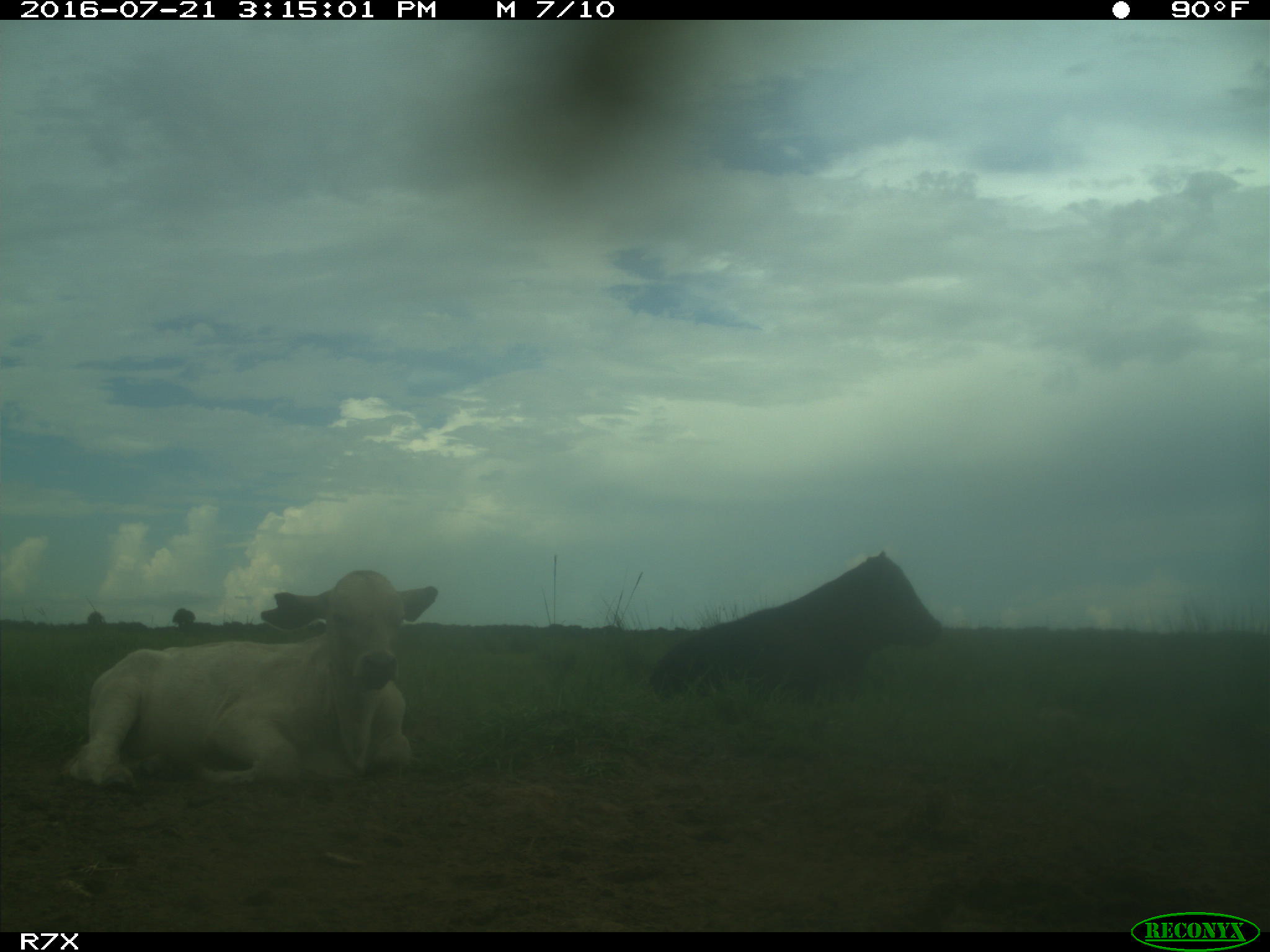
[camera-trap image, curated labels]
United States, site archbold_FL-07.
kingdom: Animalia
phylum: Chordata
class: Mammalia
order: Artiodactyla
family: Bovidae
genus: Bos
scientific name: Bos taurus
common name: domestic cow